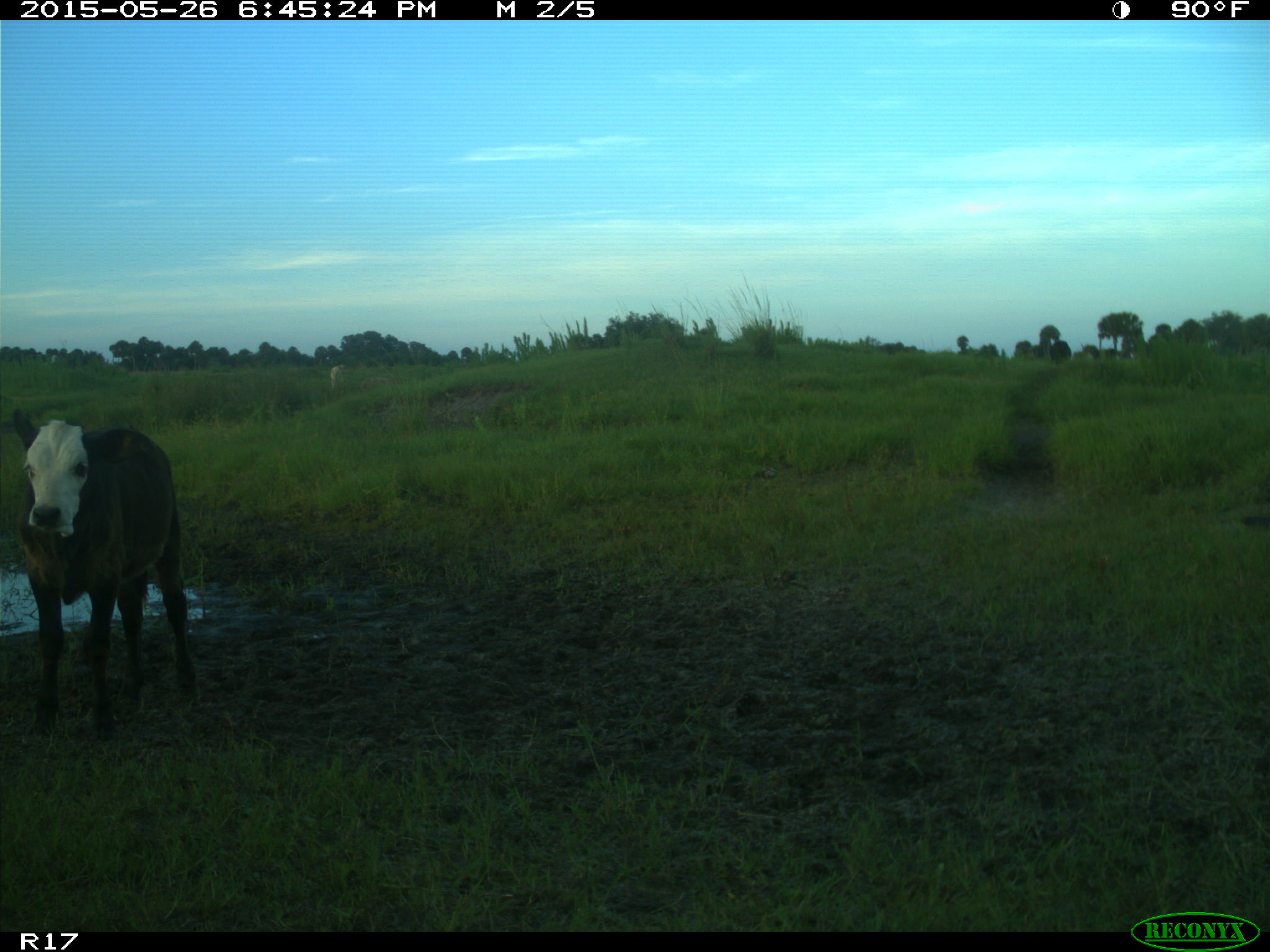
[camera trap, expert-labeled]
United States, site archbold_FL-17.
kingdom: Animalia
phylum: Chordata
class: Mammalia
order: Artiodactyla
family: Bovidae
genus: Bos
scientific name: Bos taurus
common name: domestic cow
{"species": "Bos taurus (domestic cow)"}